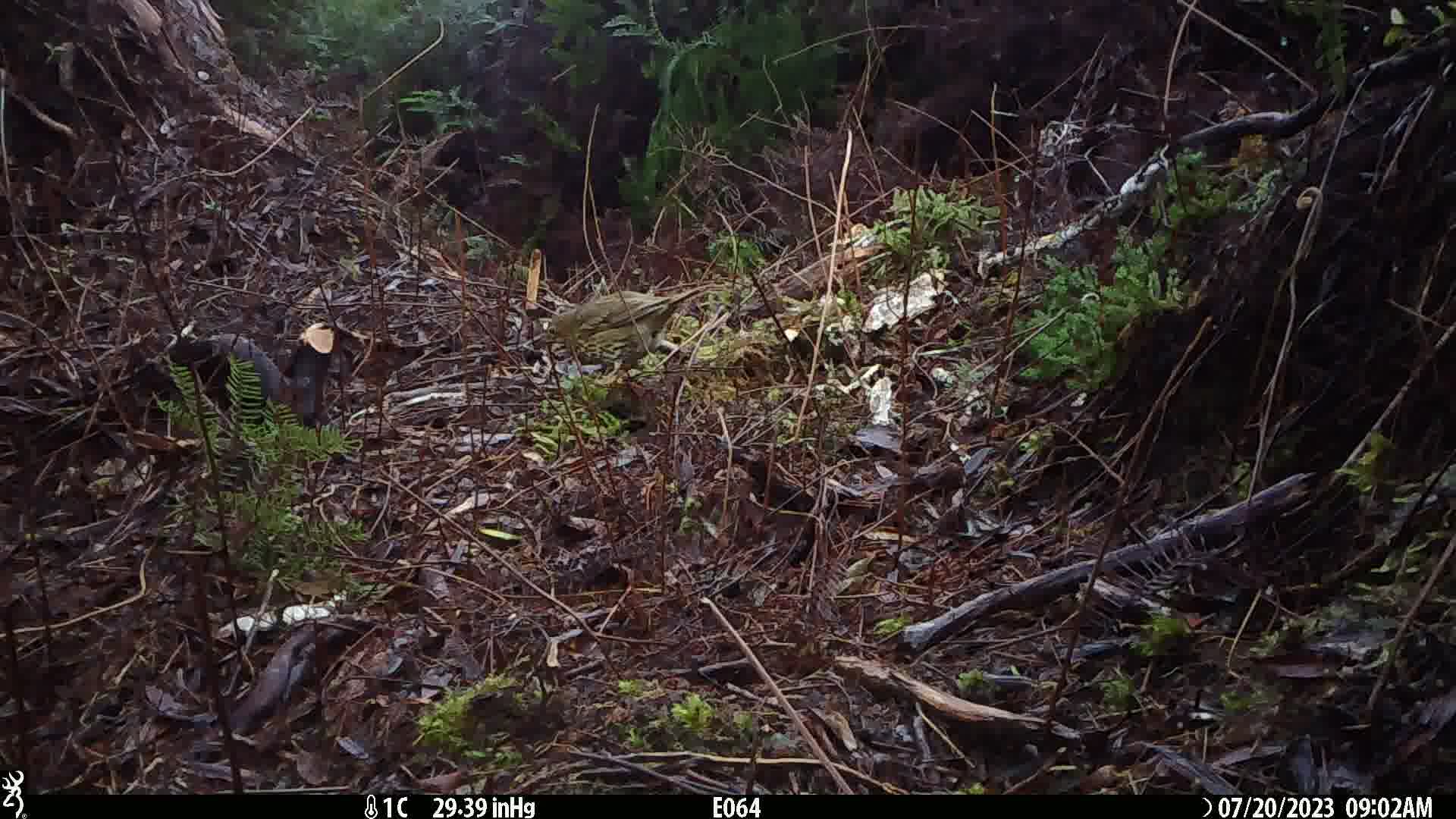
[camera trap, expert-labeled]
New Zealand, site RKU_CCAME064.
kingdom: Animalia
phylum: Chordata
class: Aves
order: Passeriformes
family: Turdidae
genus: Turdus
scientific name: Turdus philomelos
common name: song thrush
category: thrush